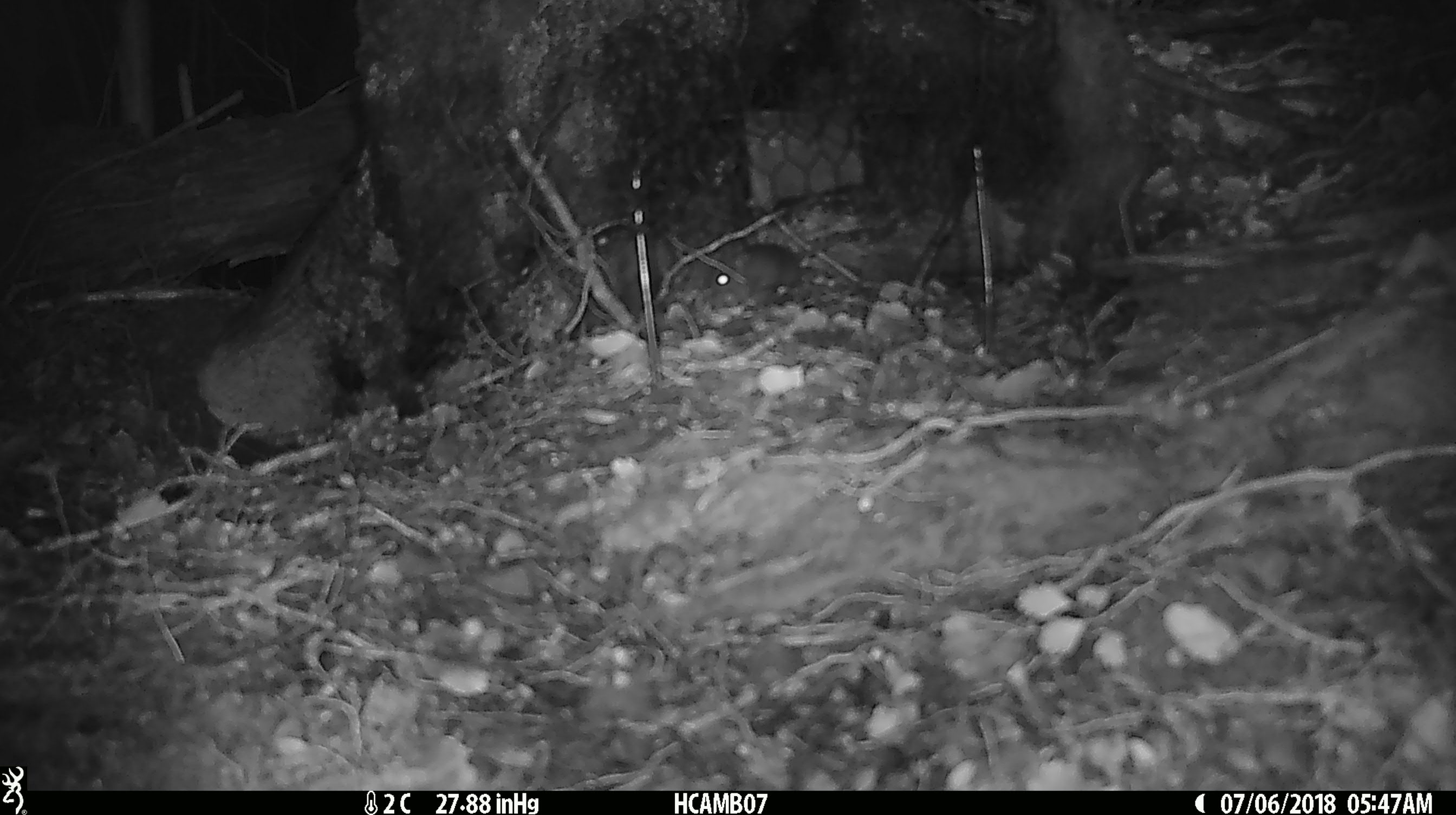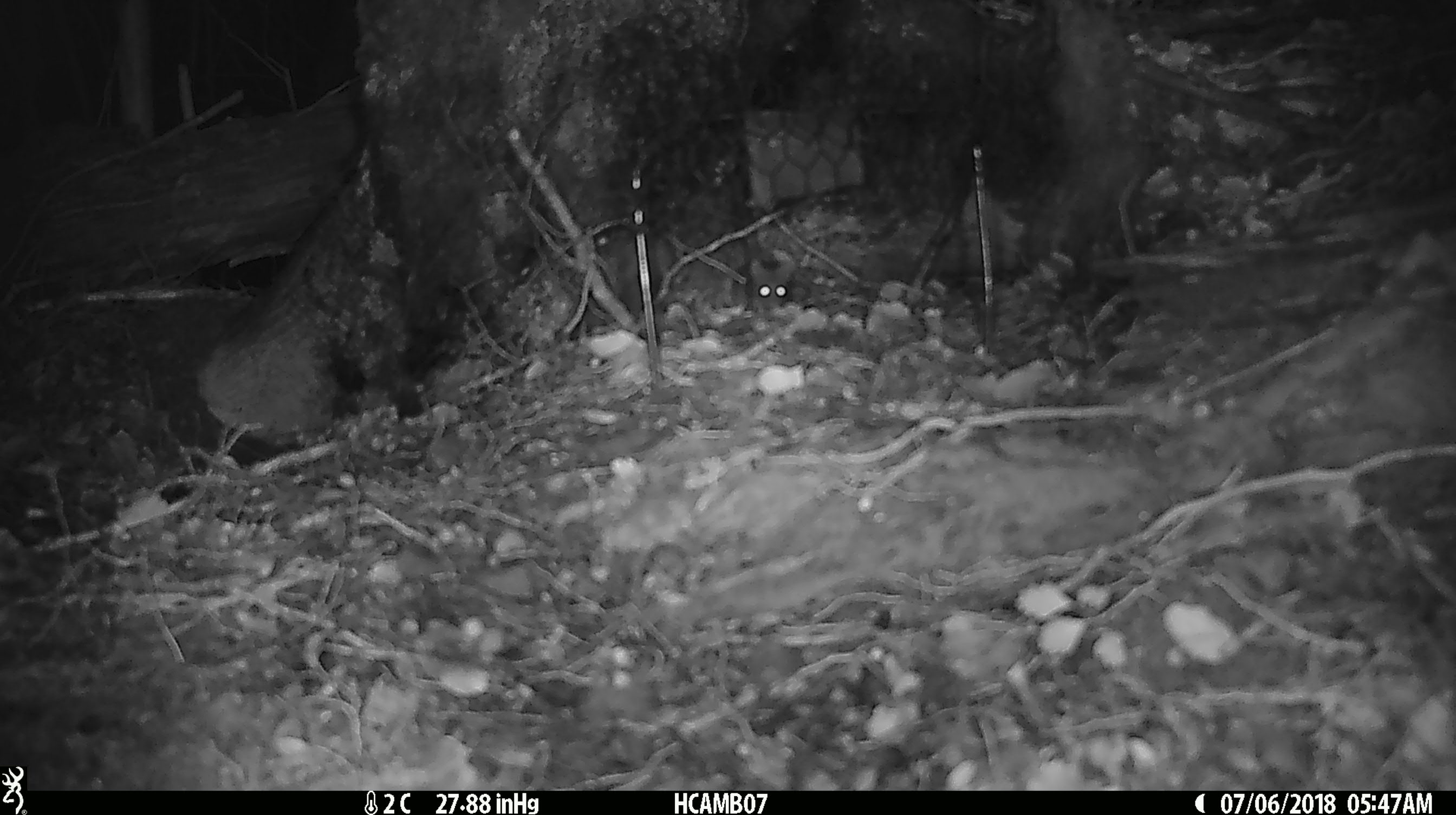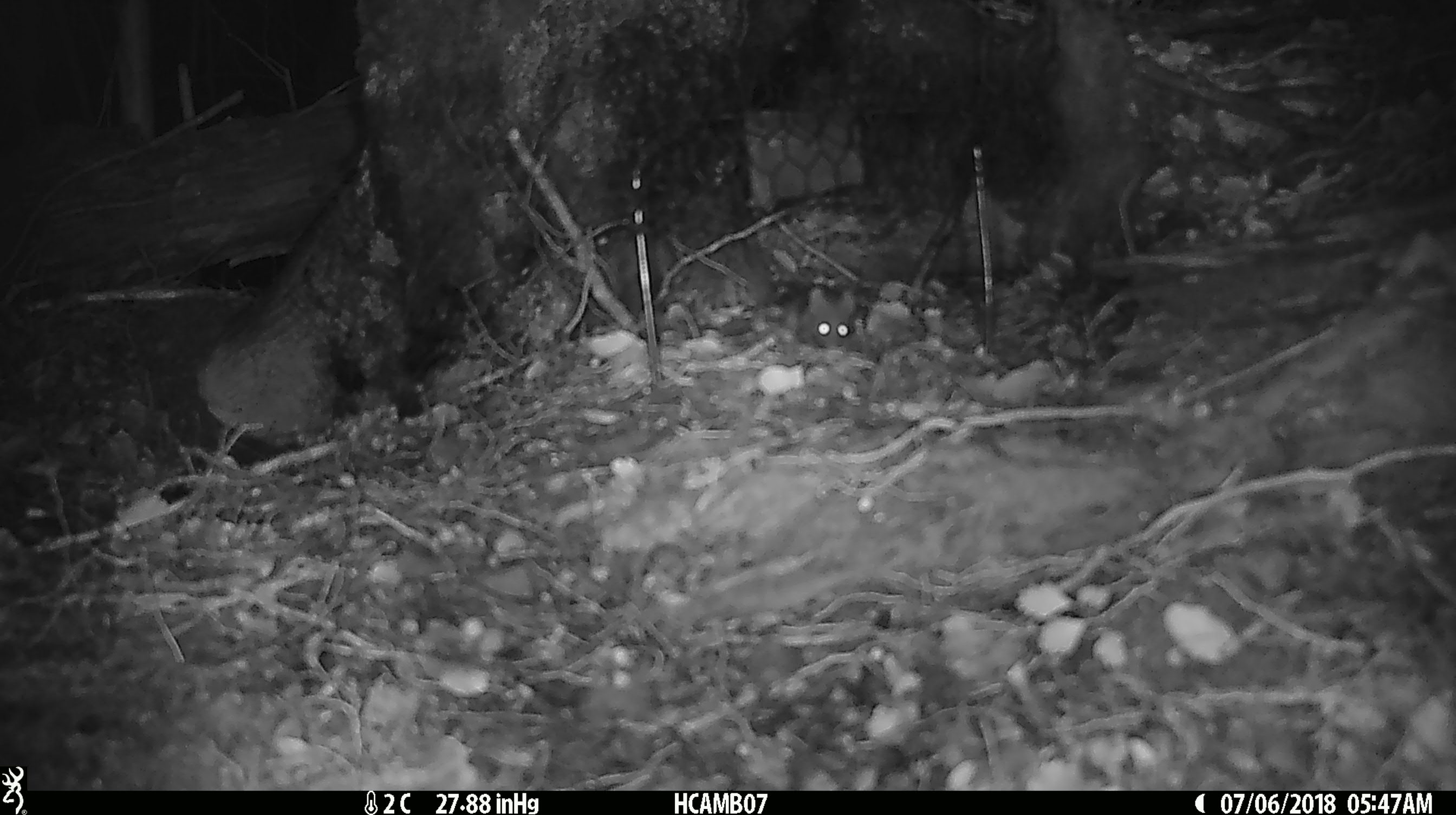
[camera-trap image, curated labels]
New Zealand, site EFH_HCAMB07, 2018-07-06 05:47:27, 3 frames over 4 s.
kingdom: Animalia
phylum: Chordata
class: Mammalia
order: Rodentia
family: Muridae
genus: Mus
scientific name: Mus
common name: mouse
Mouse (Mus).